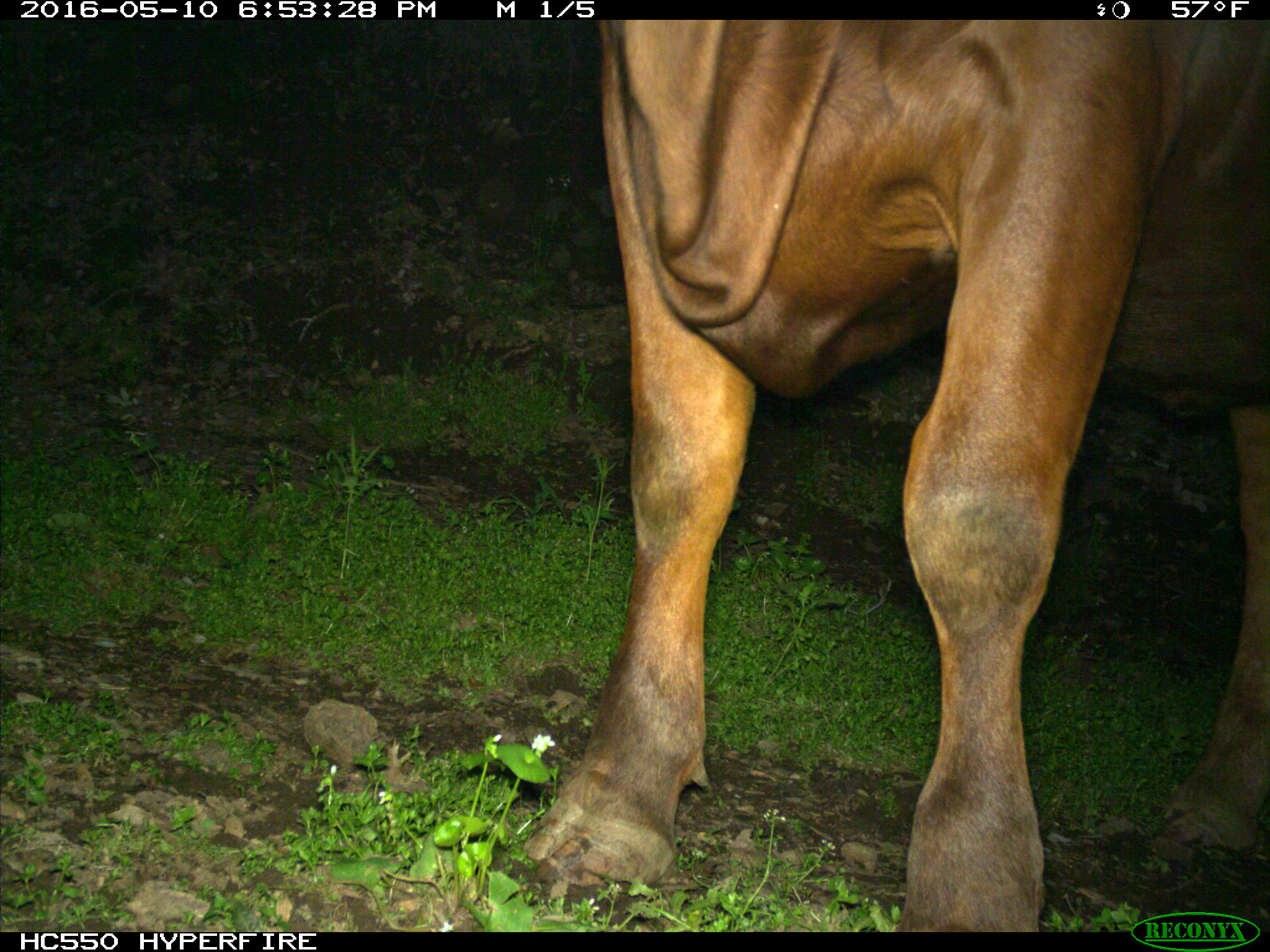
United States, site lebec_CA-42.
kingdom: Animalia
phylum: Chordata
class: Mammalia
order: Artiodactyla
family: Bovidae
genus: Bos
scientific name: Bos taurus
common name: domestic cow